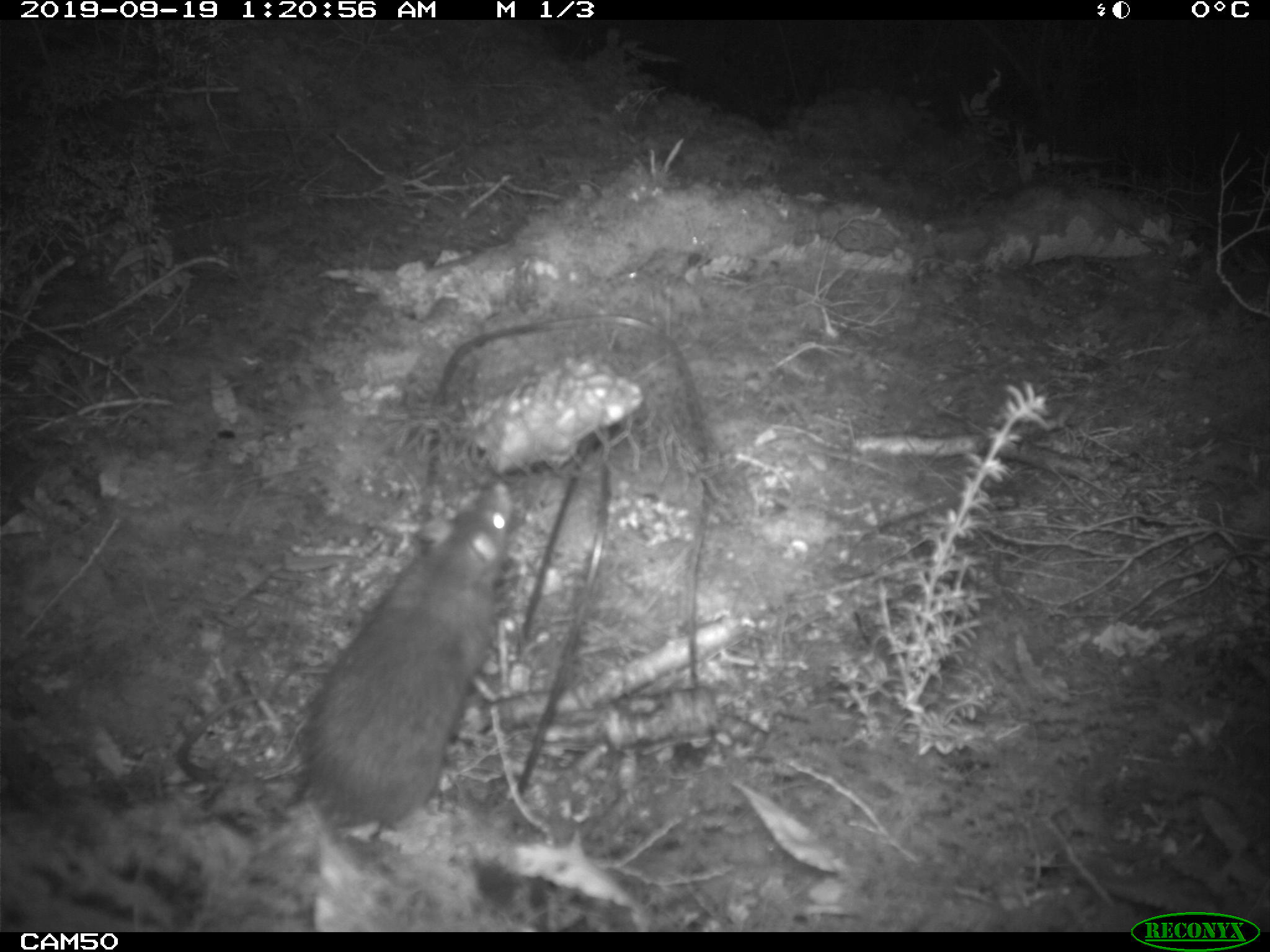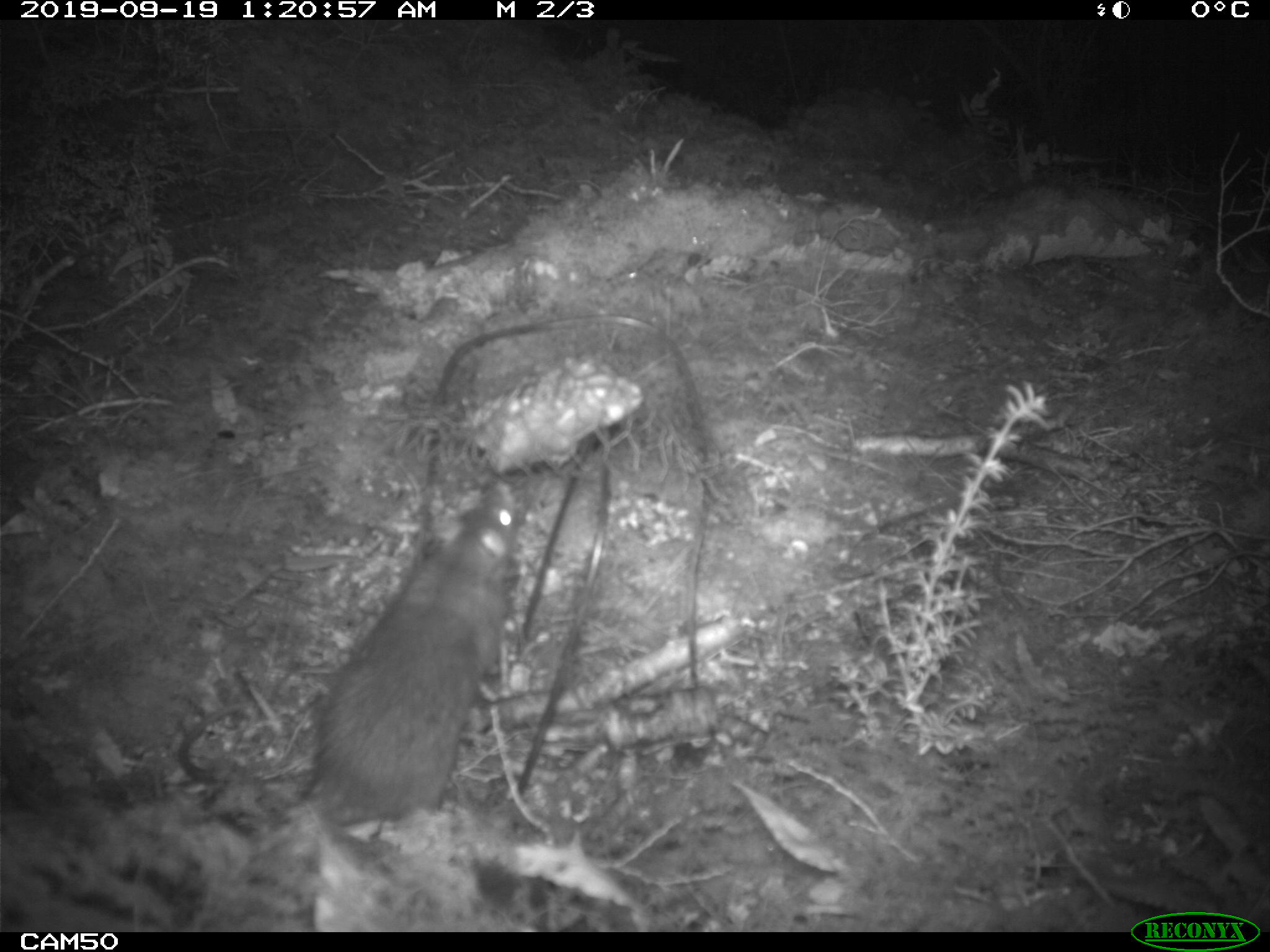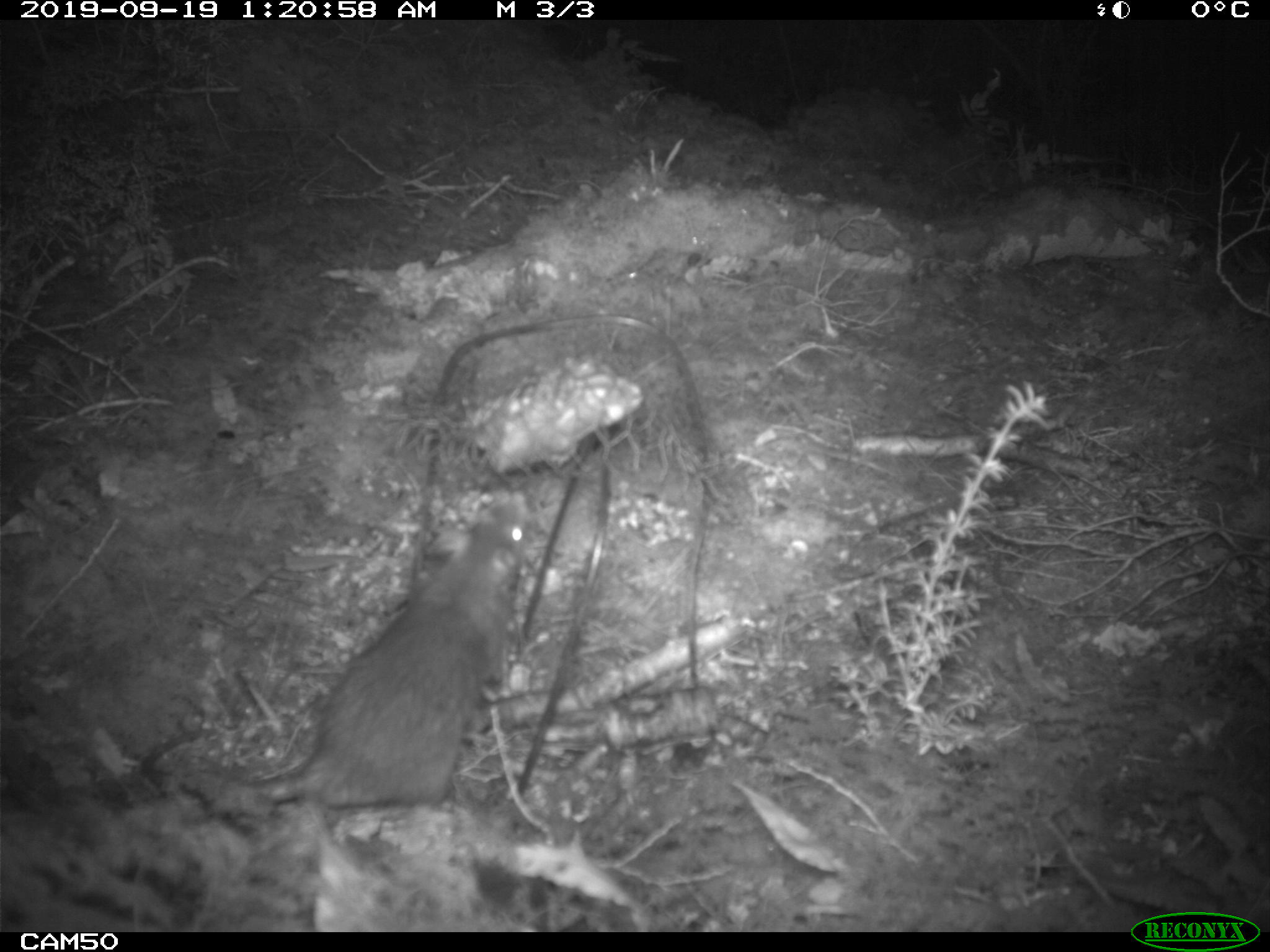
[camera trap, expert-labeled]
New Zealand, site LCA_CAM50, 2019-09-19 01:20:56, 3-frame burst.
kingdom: Animalia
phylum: Chordata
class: Mammalia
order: Rodentia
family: Muridae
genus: Rattus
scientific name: Rattus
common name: rat